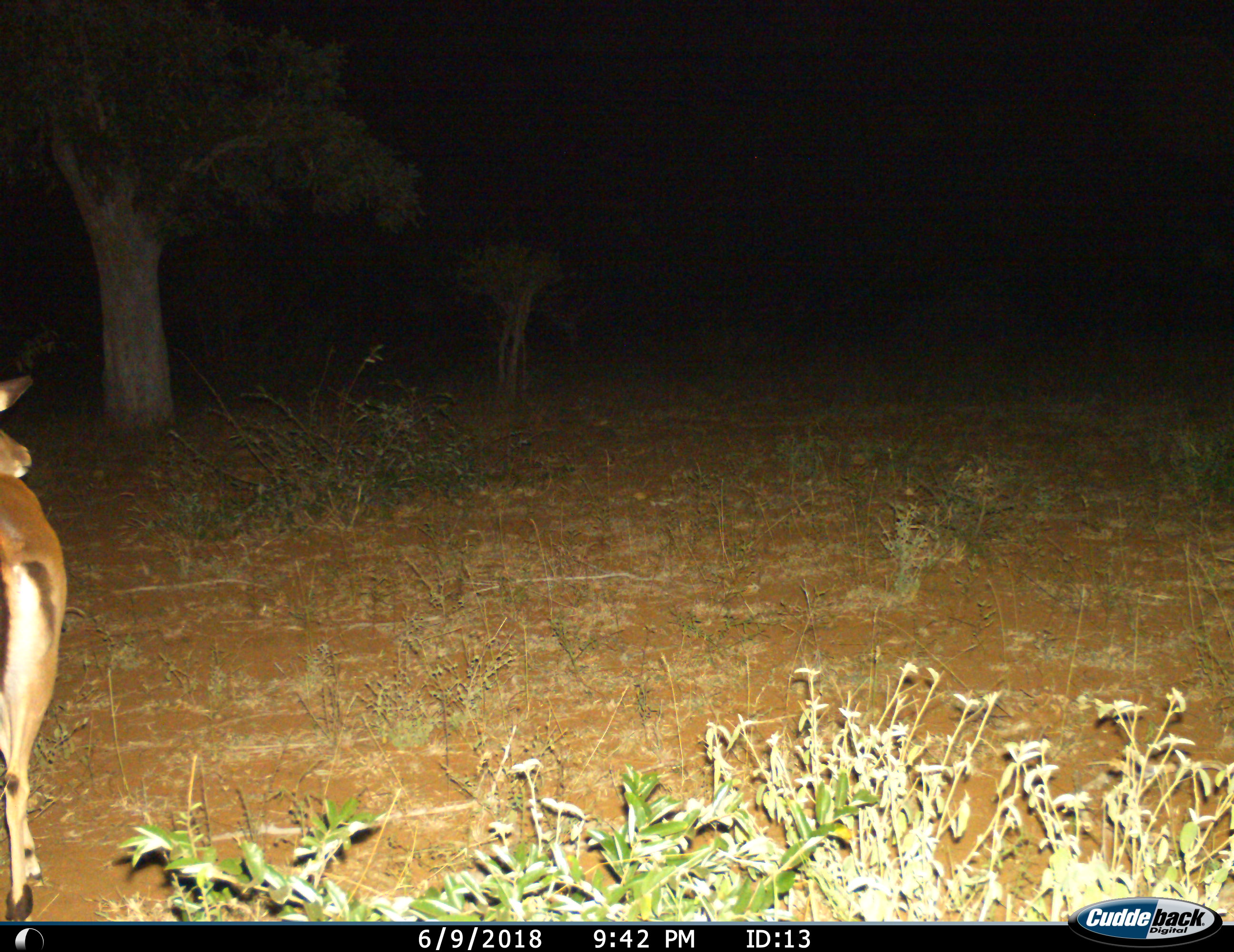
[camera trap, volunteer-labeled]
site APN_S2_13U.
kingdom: Animalia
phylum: Chordata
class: Mammalia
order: Artiodactyla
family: Bovidae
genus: Aepyceros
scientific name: Aepyceros melampus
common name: impala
Impala (Aepyceros melampus), count 1. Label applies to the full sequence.